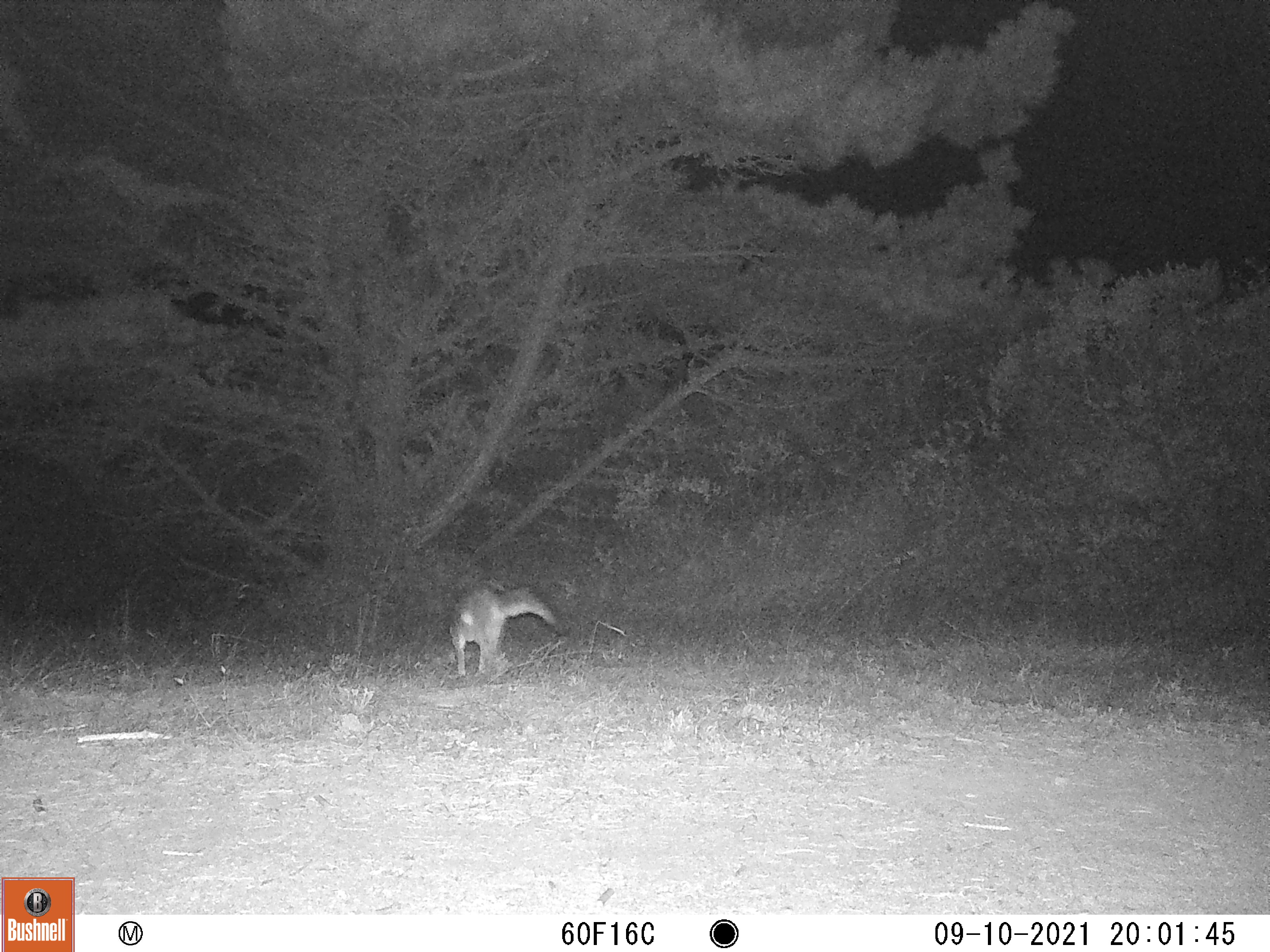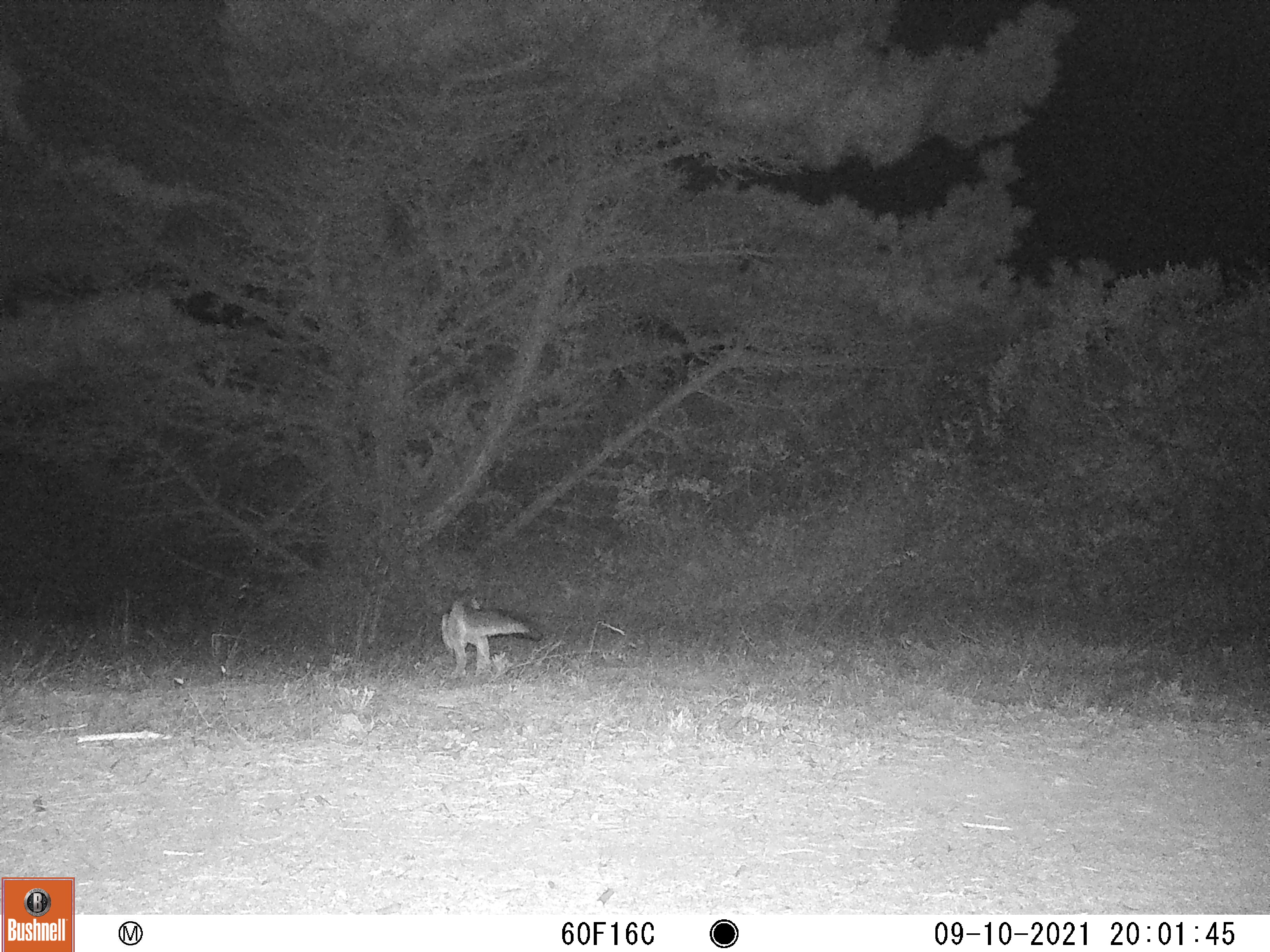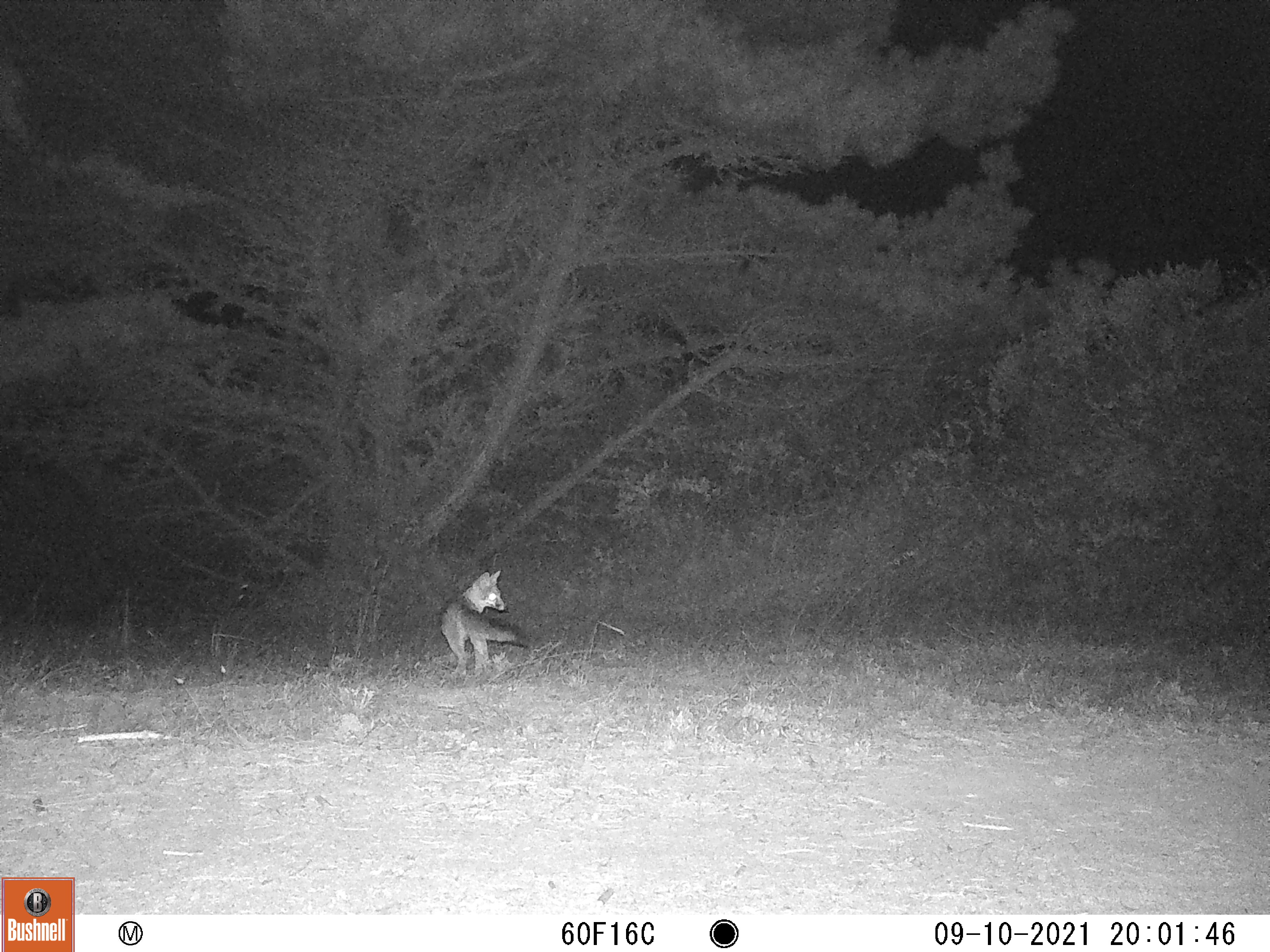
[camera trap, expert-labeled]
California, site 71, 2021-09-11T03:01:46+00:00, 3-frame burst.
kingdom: Animalia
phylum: Chordata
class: Mammalia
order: Carnivora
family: Canidae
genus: Urocyon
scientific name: Urocyon cinereoargenteus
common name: gray fox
Gray fox (Urocyon cinereoargenteus).